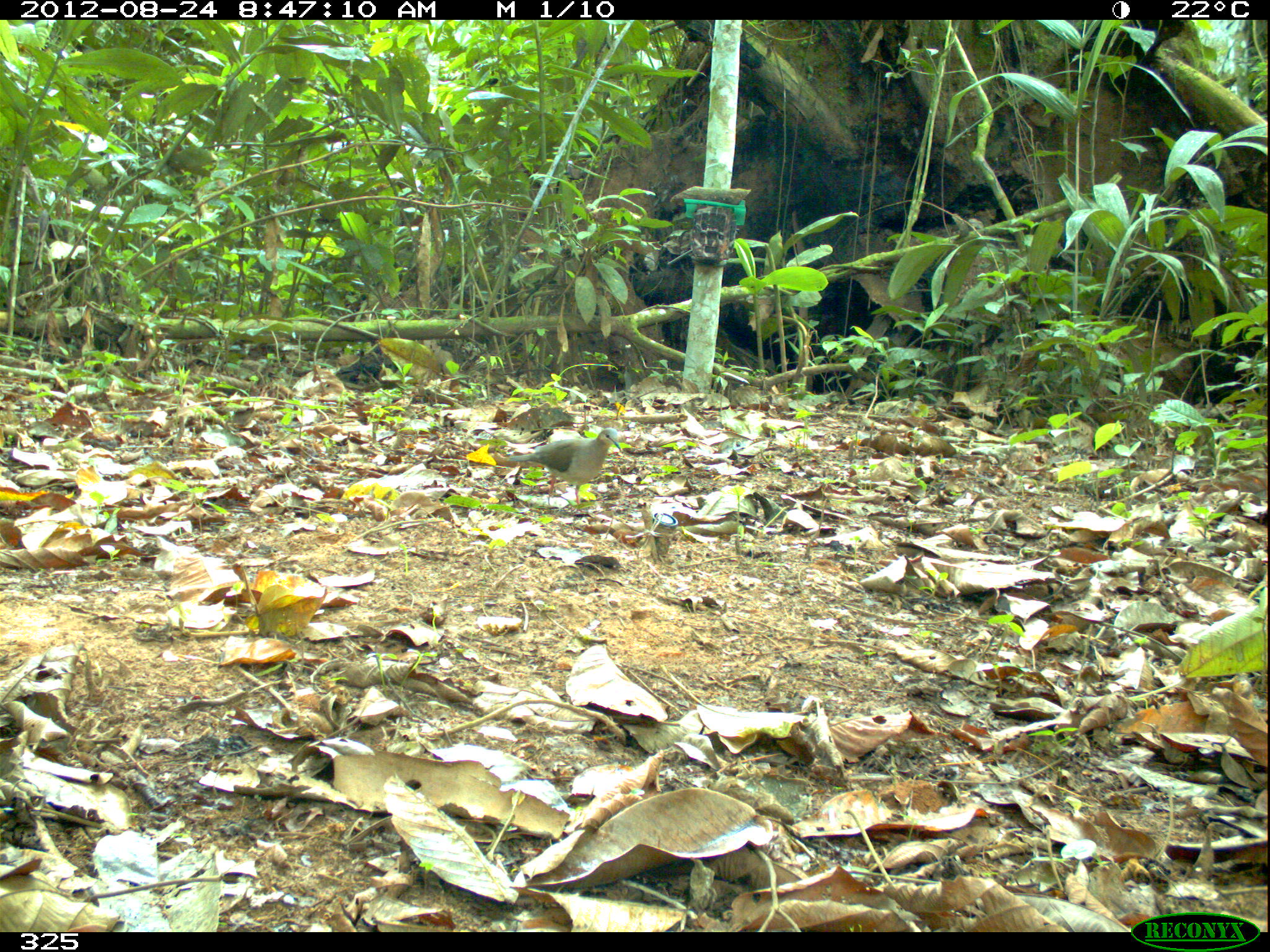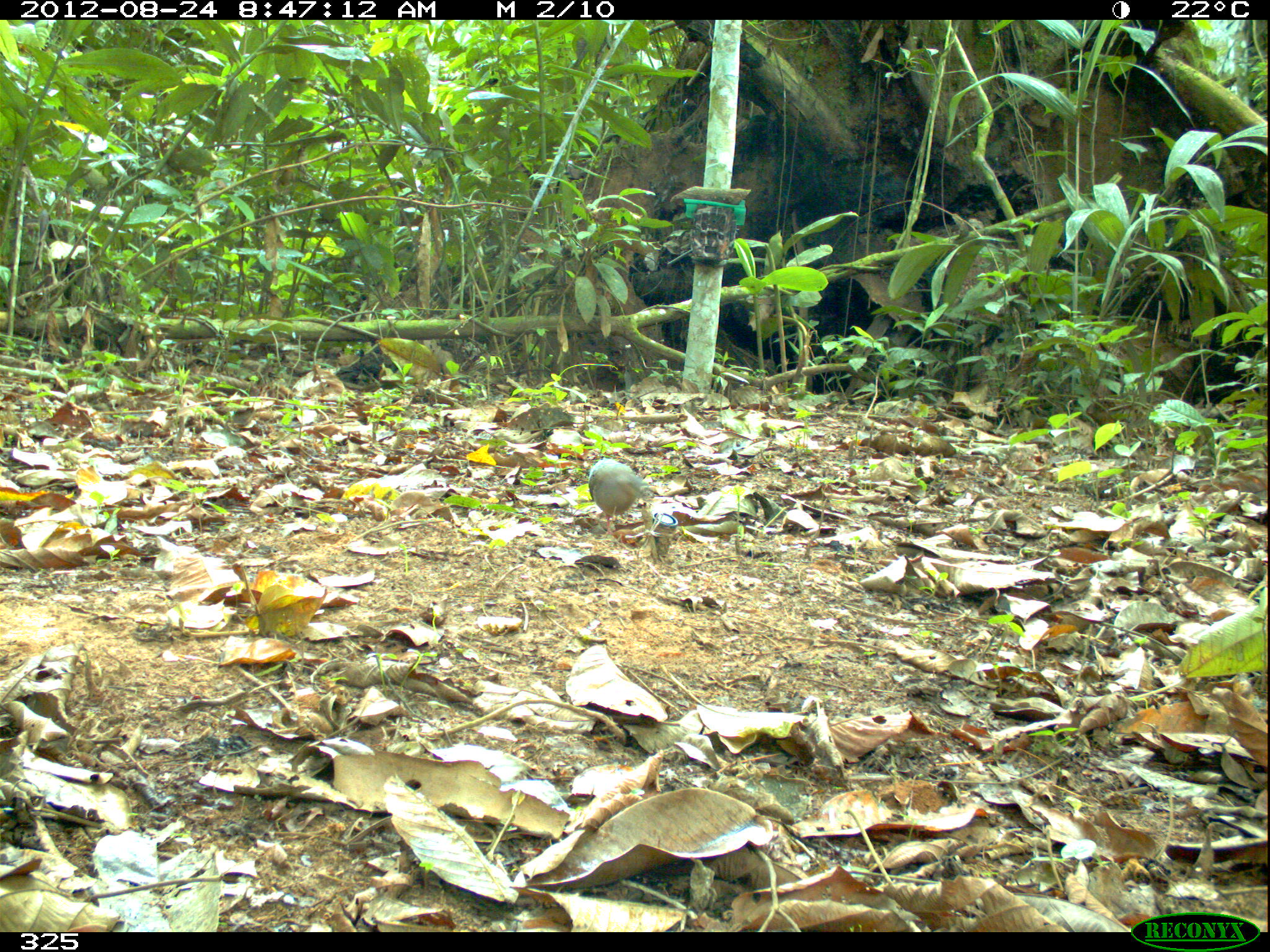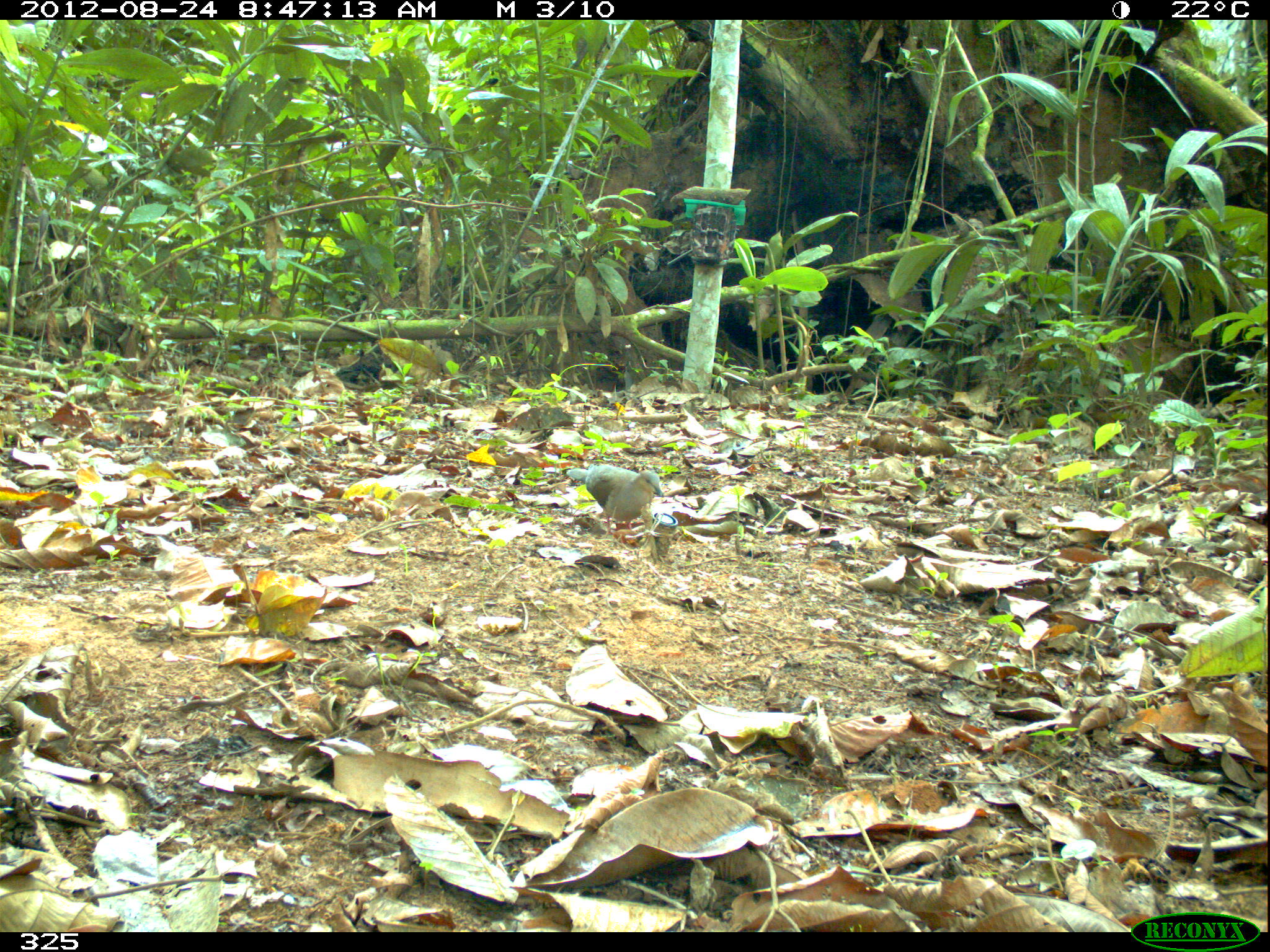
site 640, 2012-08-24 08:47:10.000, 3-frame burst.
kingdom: Animalia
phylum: Chordata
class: Aves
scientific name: Aves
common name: bird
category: unknown bird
Unknown bird (bird) (Aves).